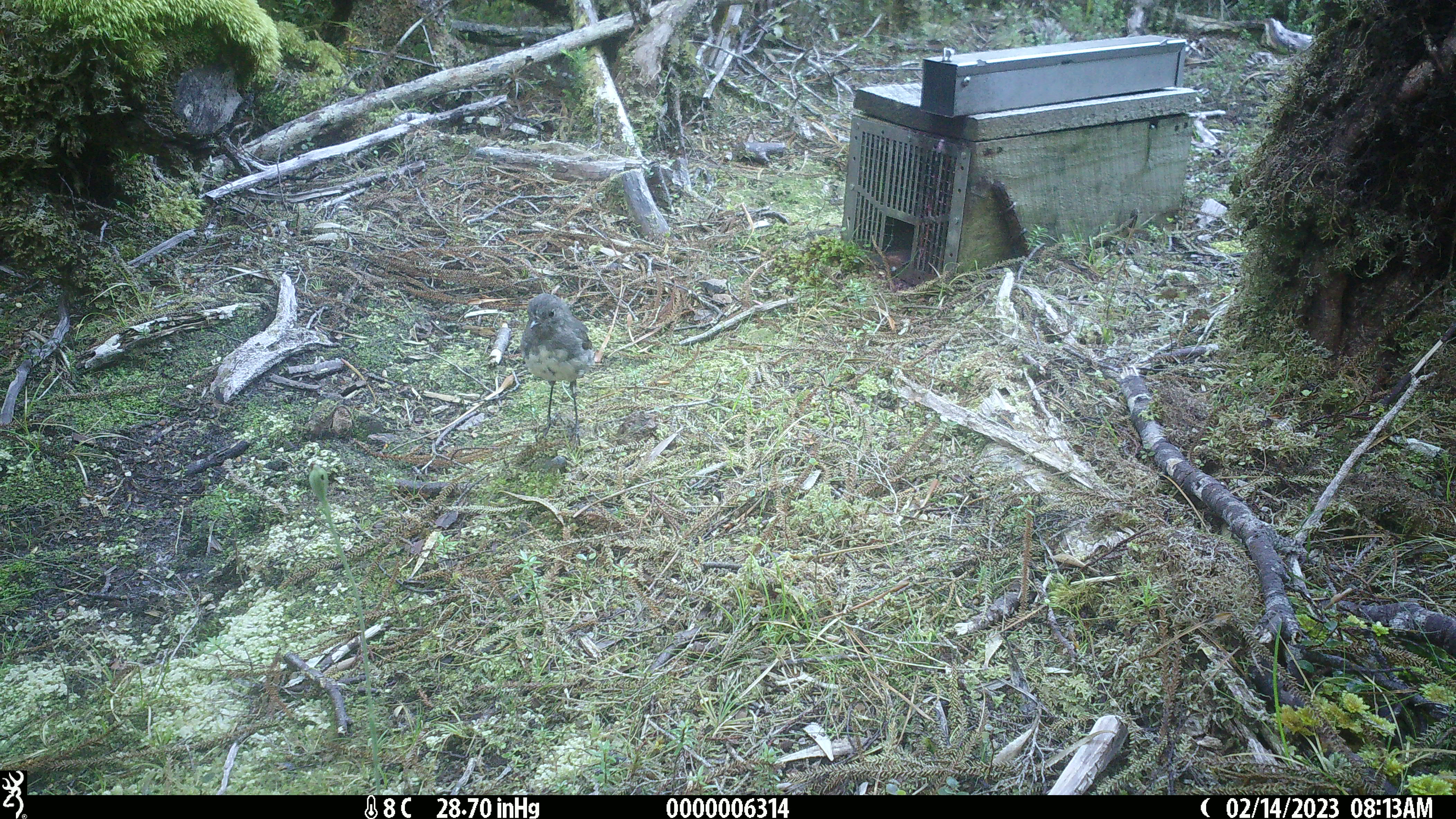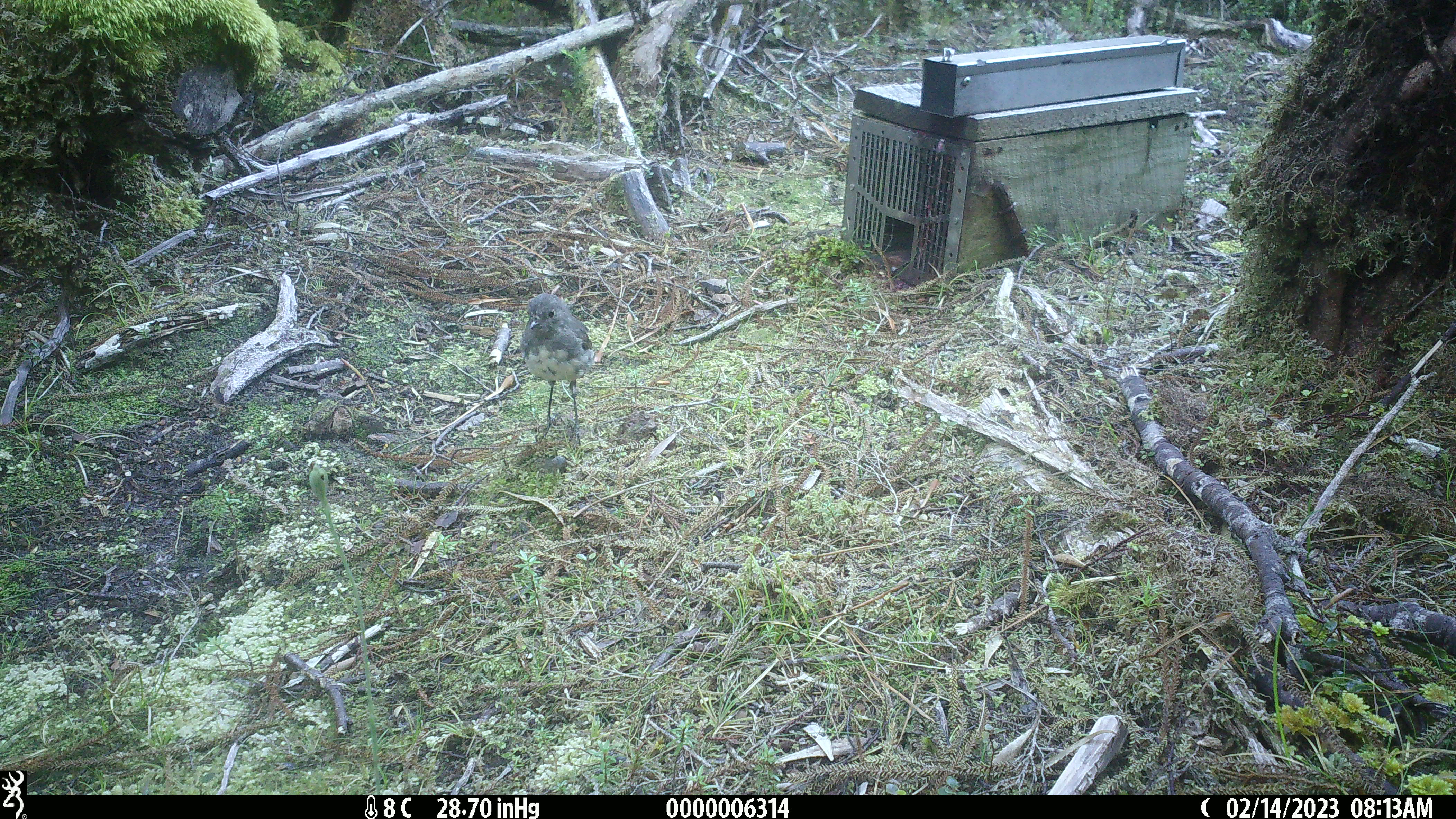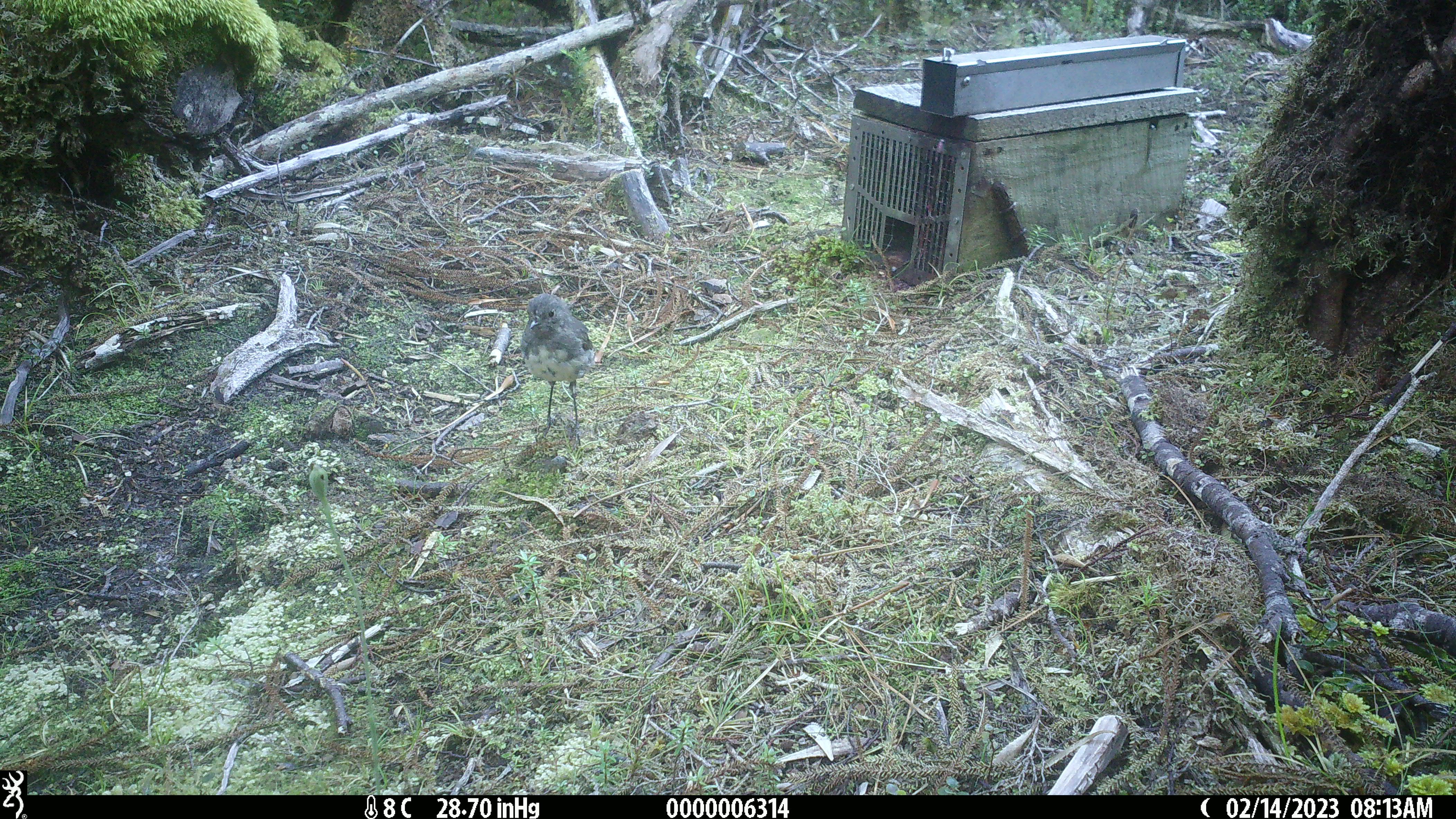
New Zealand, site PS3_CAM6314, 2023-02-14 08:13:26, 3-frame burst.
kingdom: Animalia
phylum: Chordata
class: Aves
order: Passeriformes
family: Petroicidae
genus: Petroica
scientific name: Petroica australis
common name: new zealand robin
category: robin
Robin (new zealand robin) (Petroica australis).